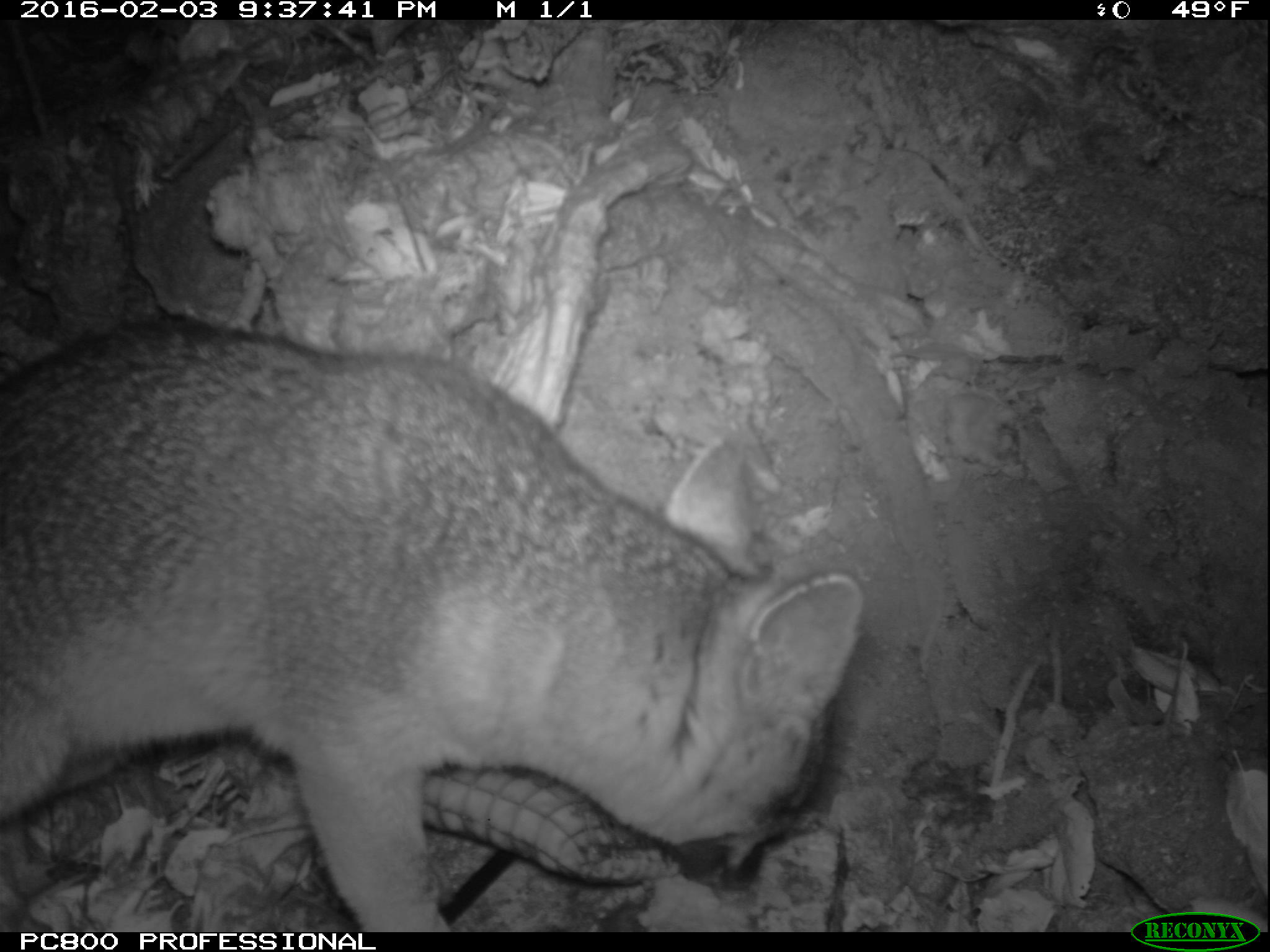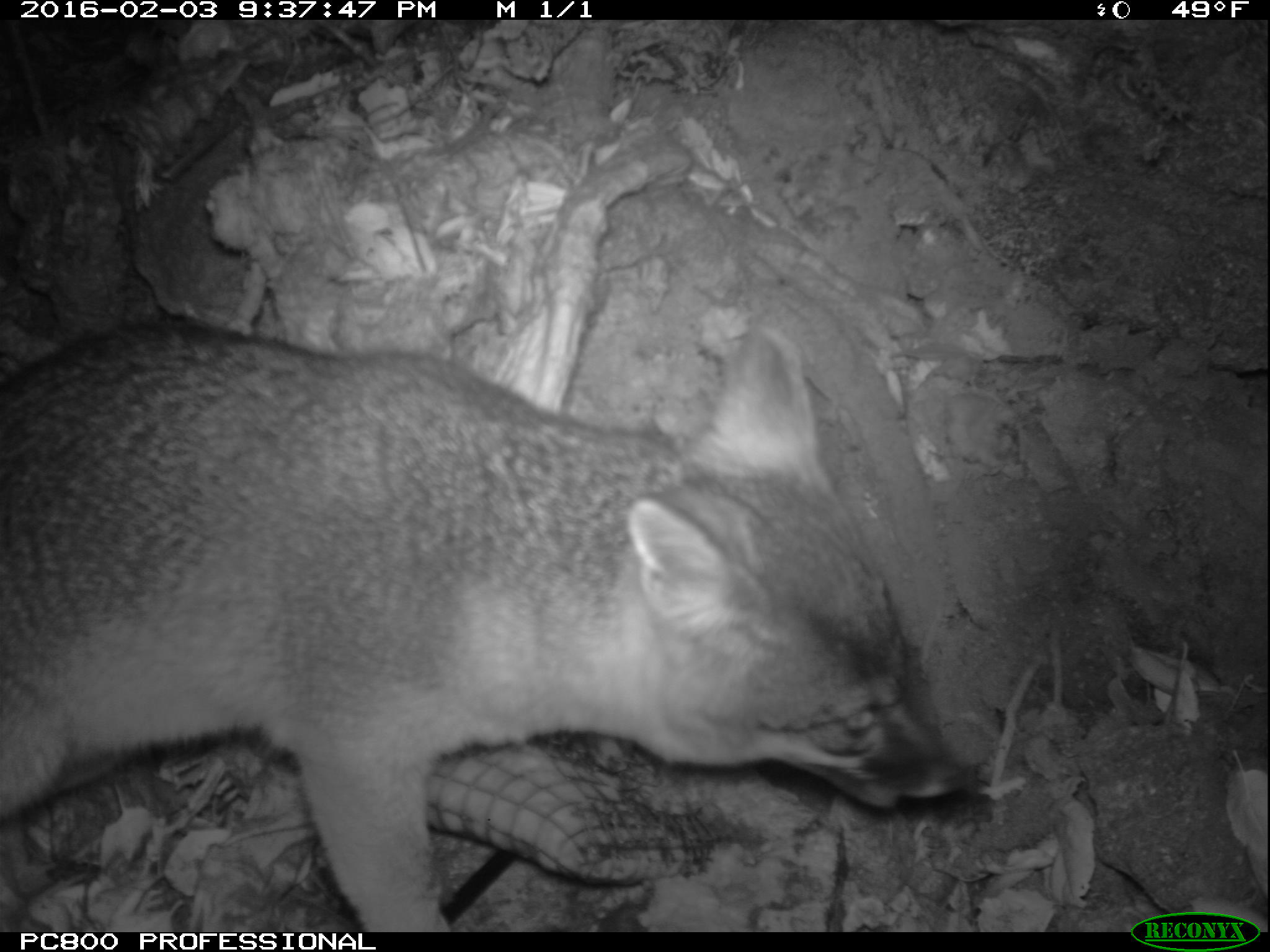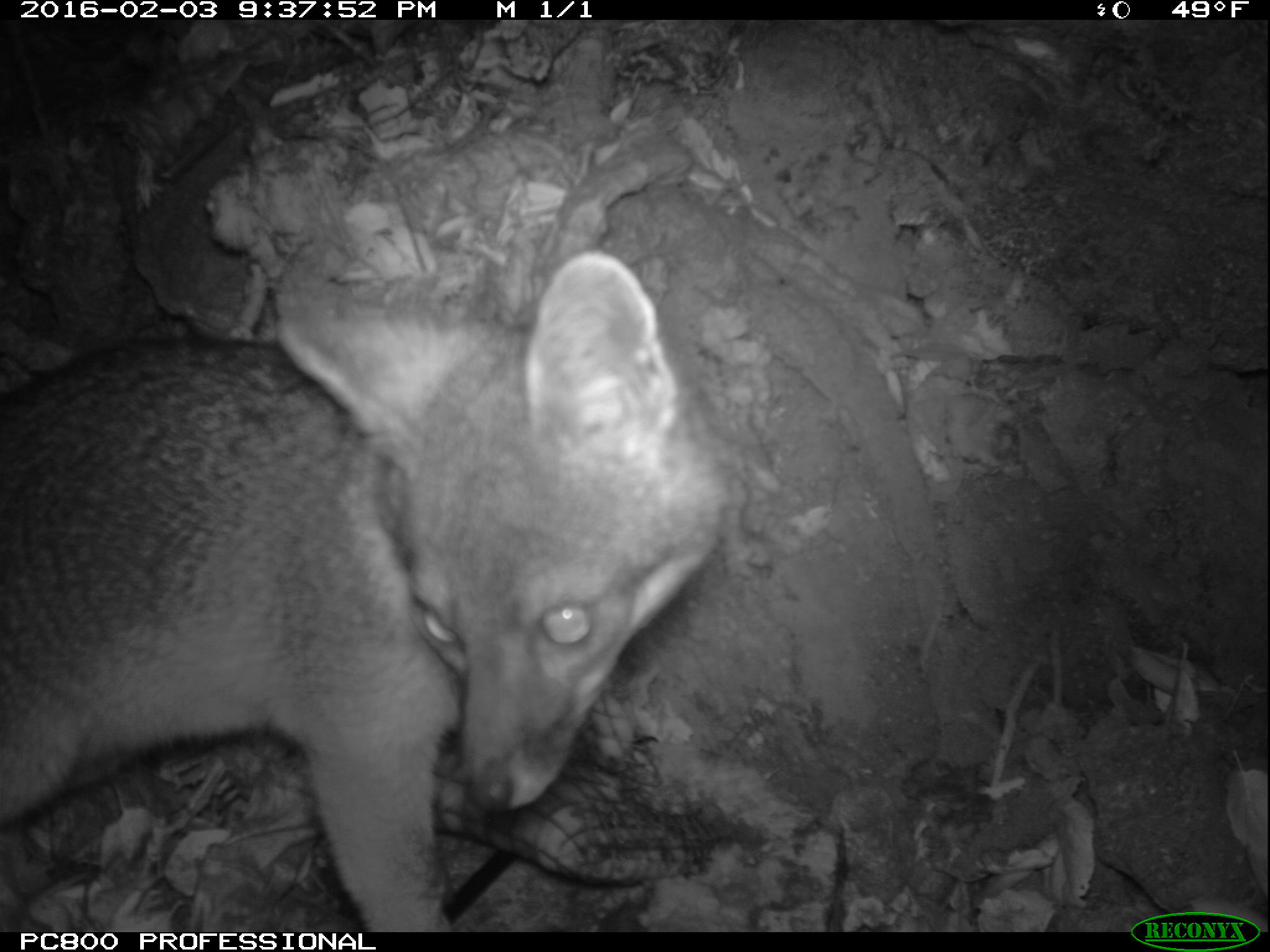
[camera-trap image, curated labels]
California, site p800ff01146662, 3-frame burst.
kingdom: Animalia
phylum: Chordata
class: Mammalia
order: Carnivora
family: Canidae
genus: Urocyon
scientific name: Urocyon littoralis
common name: island fox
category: fox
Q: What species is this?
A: Fox (island fox) (Urocyon littoralis).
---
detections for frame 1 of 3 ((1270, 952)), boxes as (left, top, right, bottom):
fox: (0, 315, 863, 932)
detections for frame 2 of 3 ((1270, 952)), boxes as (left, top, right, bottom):
fox: (0, 318, 969, 931)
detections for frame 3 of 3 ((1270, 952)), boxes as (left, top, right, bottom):
fox: (0, 249, 728, 933)